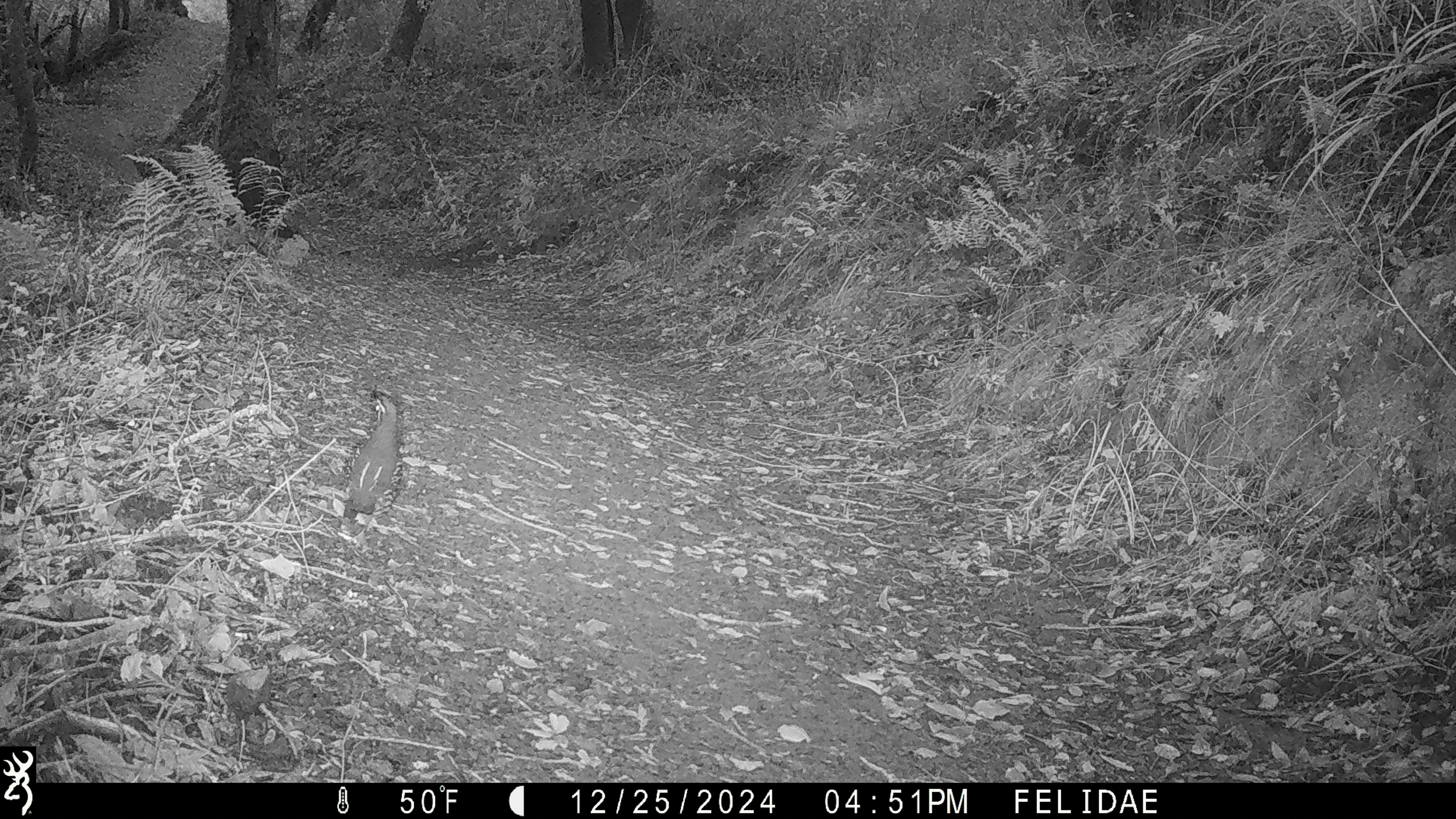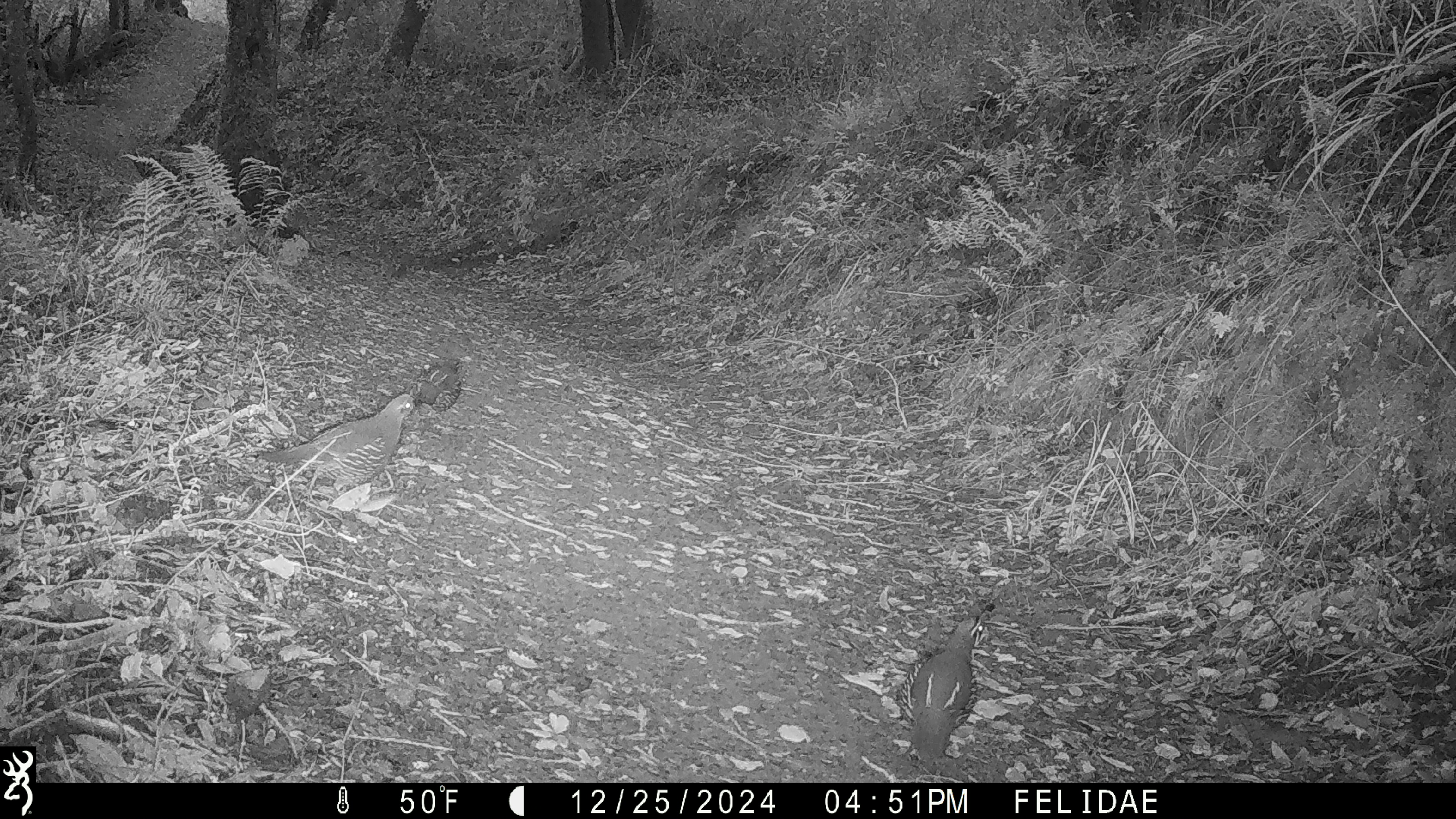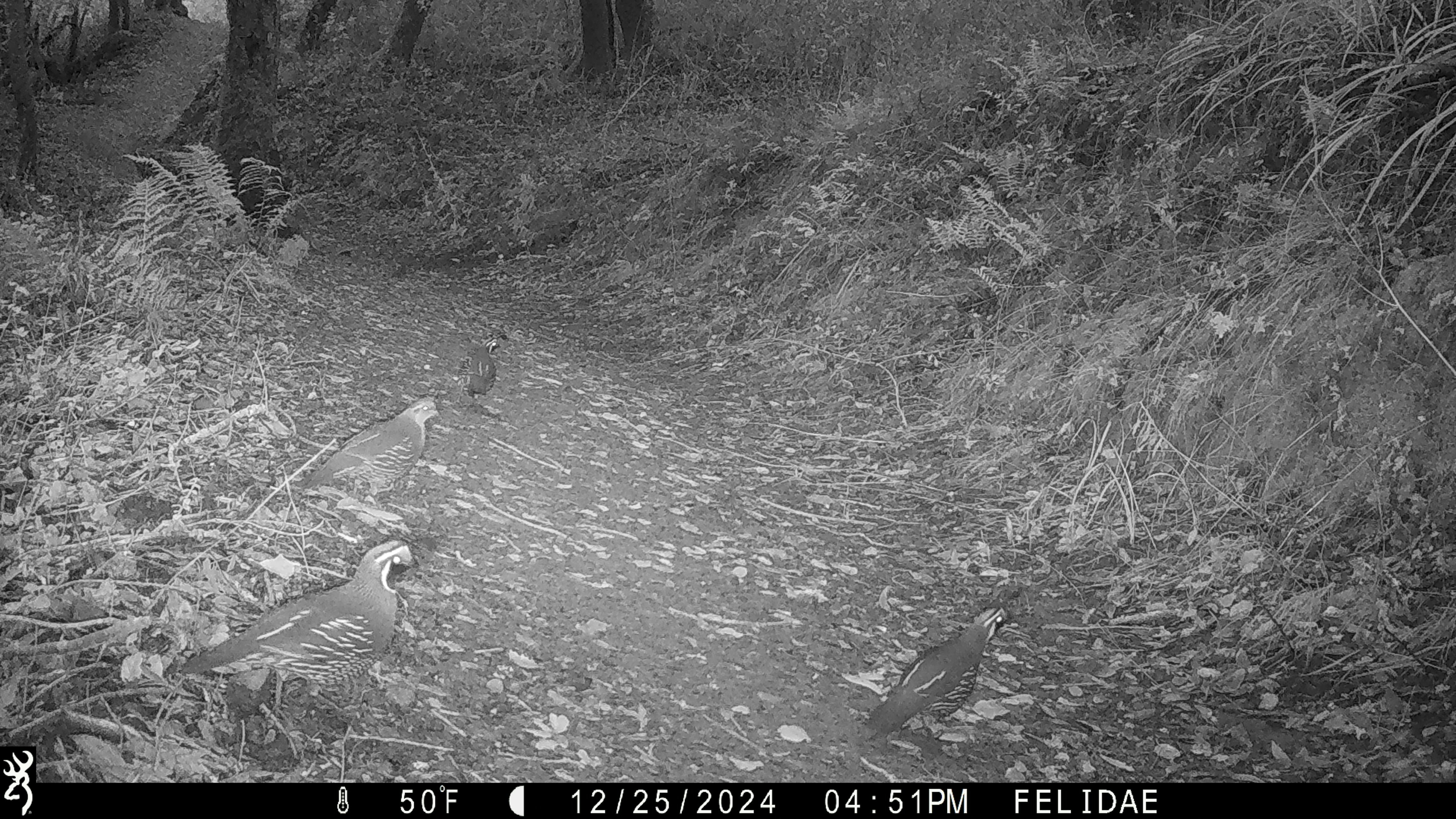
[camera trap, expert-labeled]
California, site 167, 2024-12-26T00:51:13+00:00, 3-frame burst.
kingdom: Animalia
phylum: Chordata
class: Aves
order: Galliformes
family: Odontophoridae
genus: Callipepla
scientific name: Callipepla californica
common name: california quail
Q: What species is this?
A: California quail (Callipepla californica).